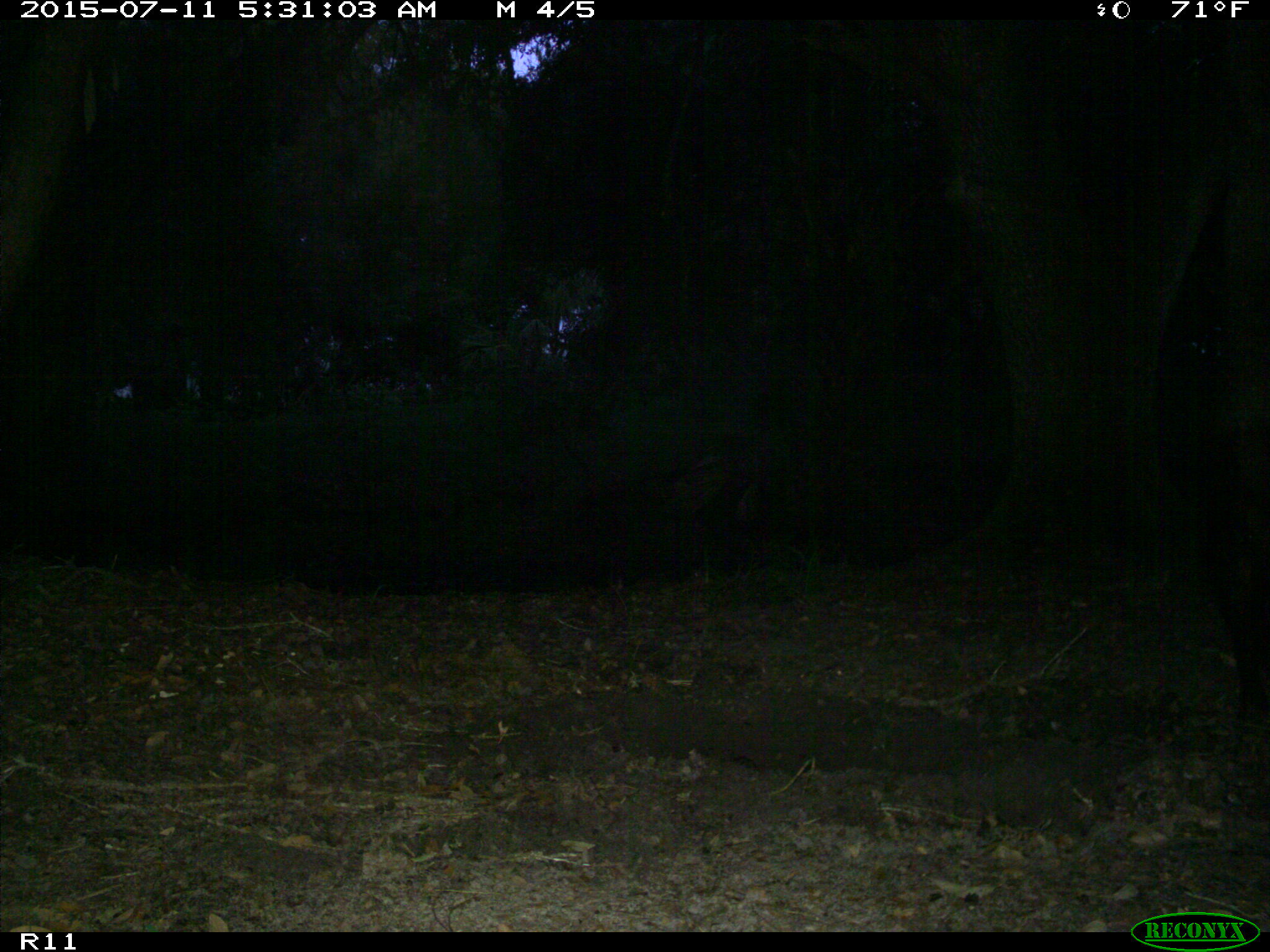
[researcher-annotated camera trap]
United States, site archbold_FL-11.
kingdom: Animalia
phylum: Chordata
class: Mammalia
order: Artiodactyla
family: Suidae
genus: Sus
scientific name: Sus scrofa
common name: wild boar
Sus scrofa (wild boar).